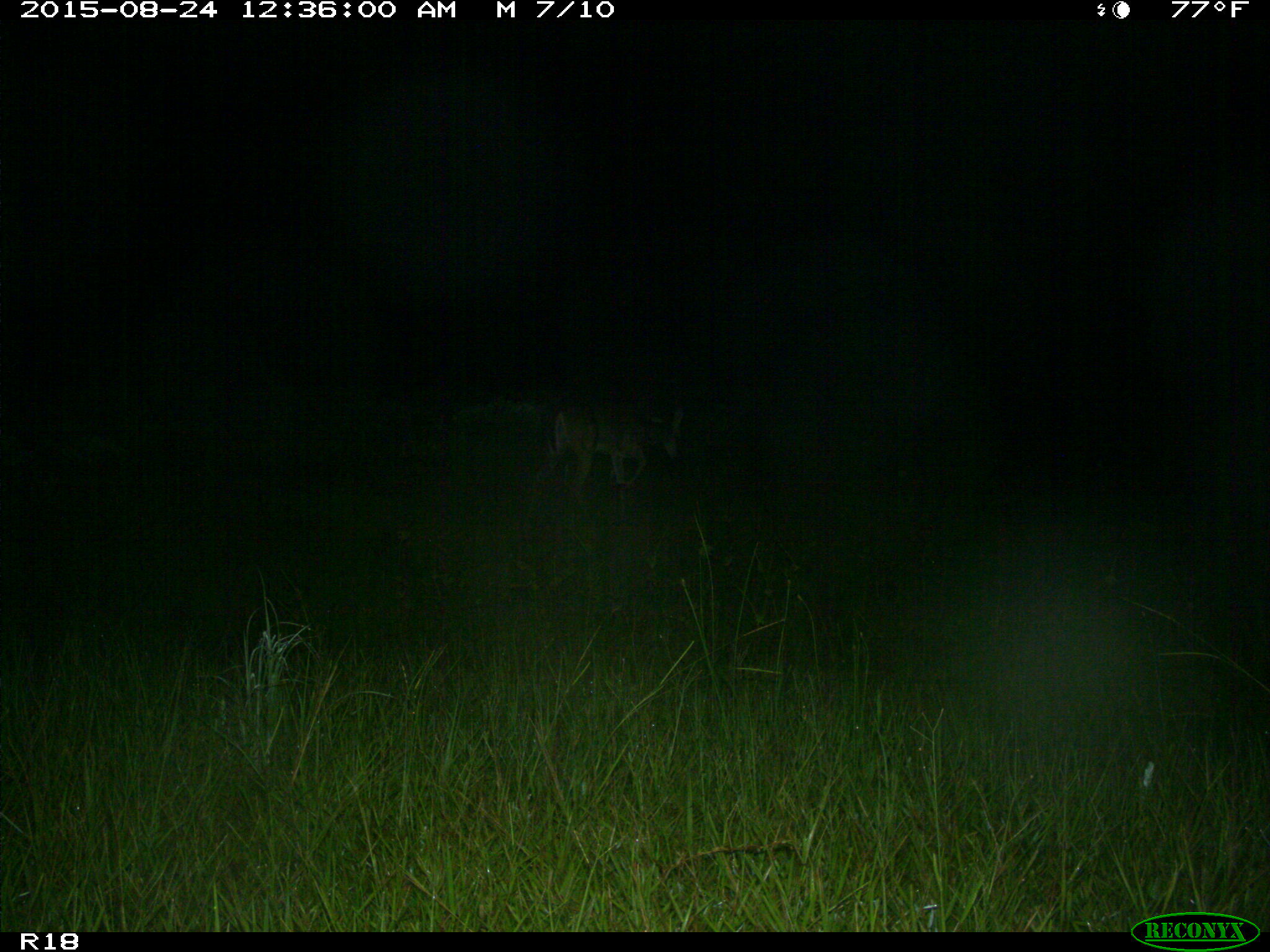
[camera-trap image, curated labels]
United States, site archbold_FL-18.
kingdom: Animalia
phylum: Chordata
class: Mammalia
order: Artiodactyla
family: Cervidae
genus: Odocoileus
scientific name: Odocoileus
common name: deer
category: unidentified deer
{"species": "unidentified deer (deer) (Odocoileus)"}